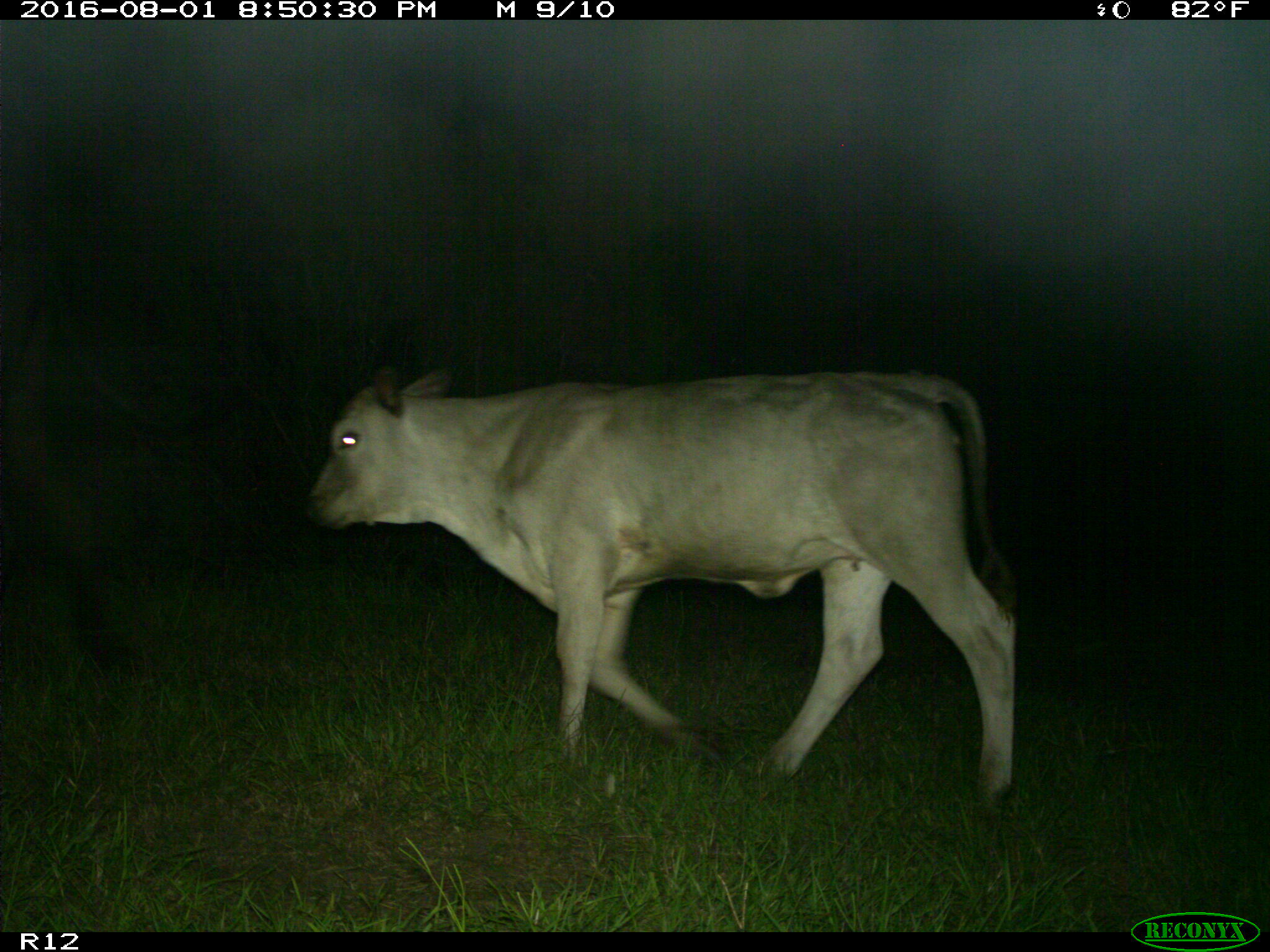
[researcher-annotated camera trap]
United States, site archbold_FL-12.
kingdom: Animalia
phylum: Chordata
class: Mammalia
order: Artiodactyla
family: Bovidae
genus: Bos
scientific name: Bos taurus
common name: domestic cow